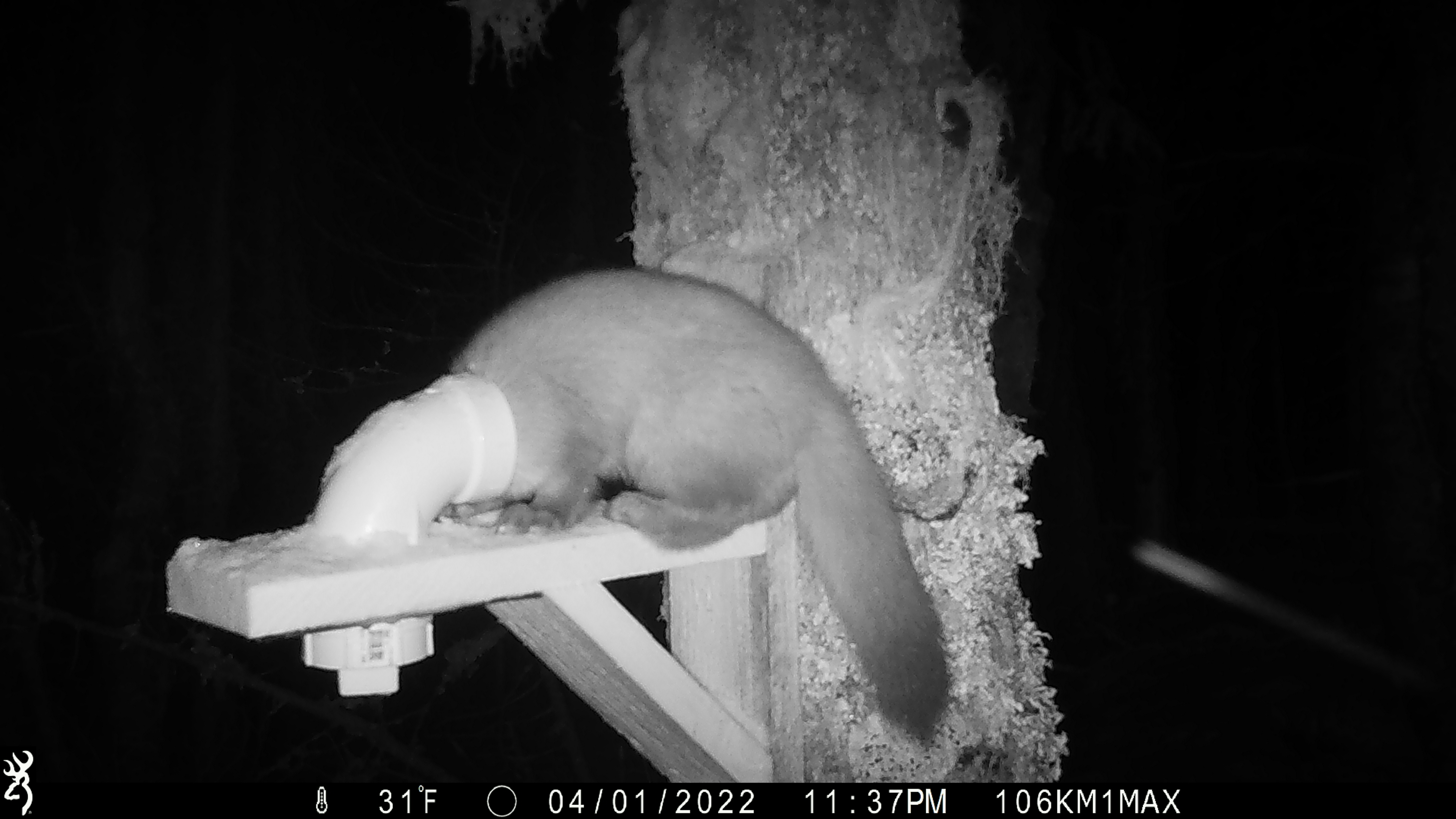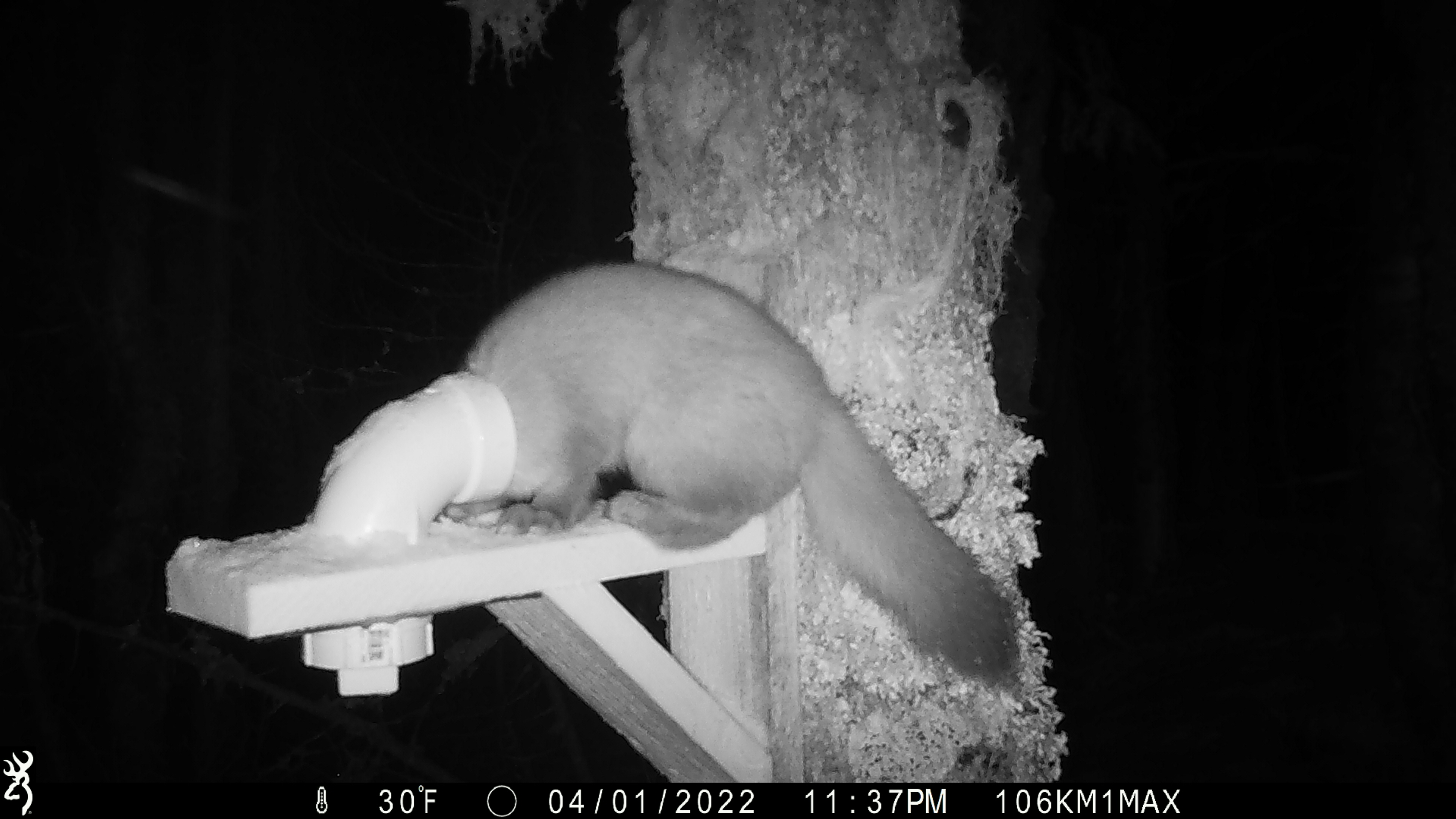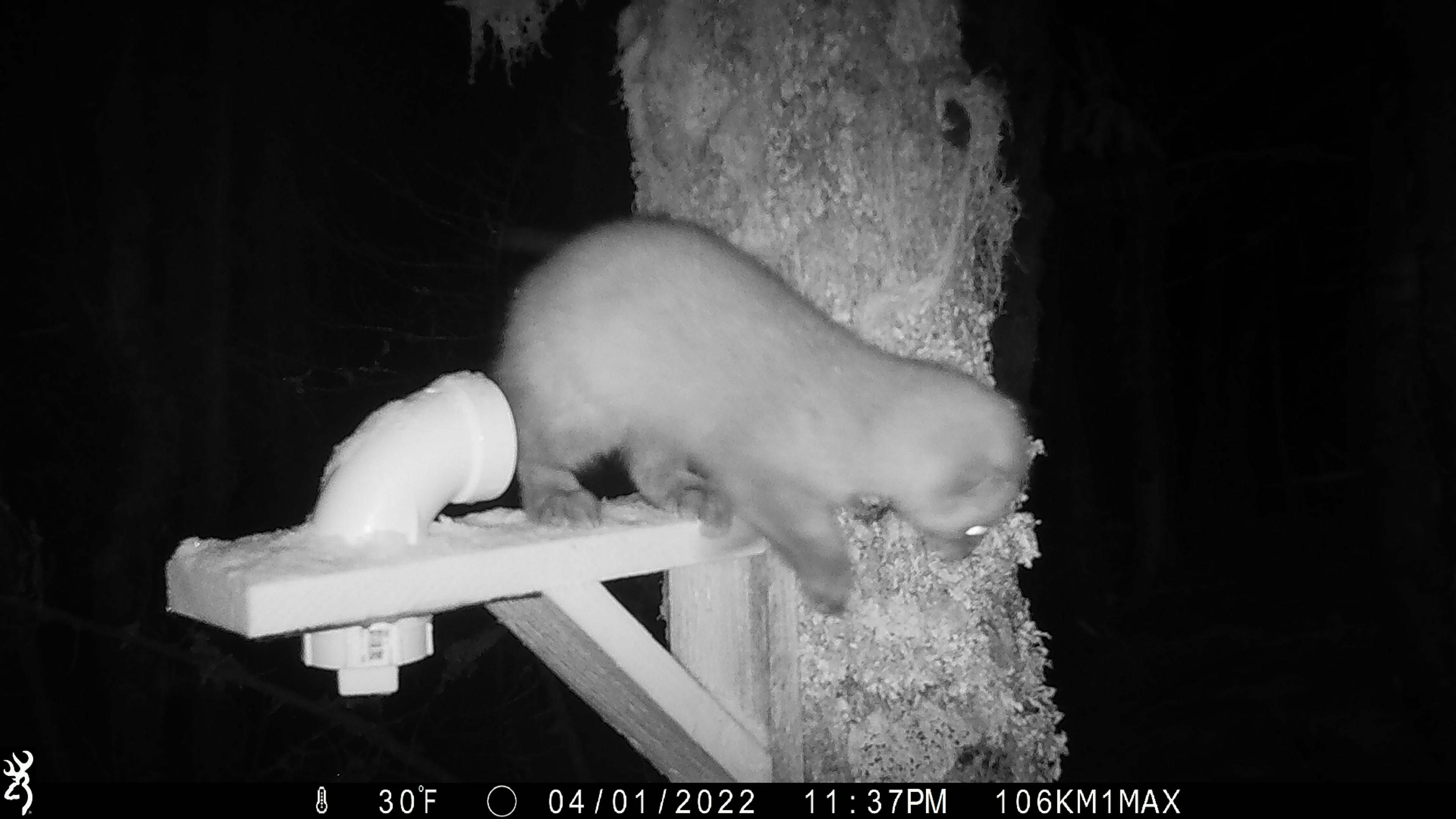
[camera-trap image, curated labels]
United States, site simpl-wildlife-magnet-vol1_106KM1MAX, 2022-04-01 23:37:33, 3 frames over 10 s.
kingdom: Animalia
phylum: Chordata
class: Mammalia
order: Carnivora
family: Mustelidae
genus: Martes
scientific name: Martes americana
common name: american marten